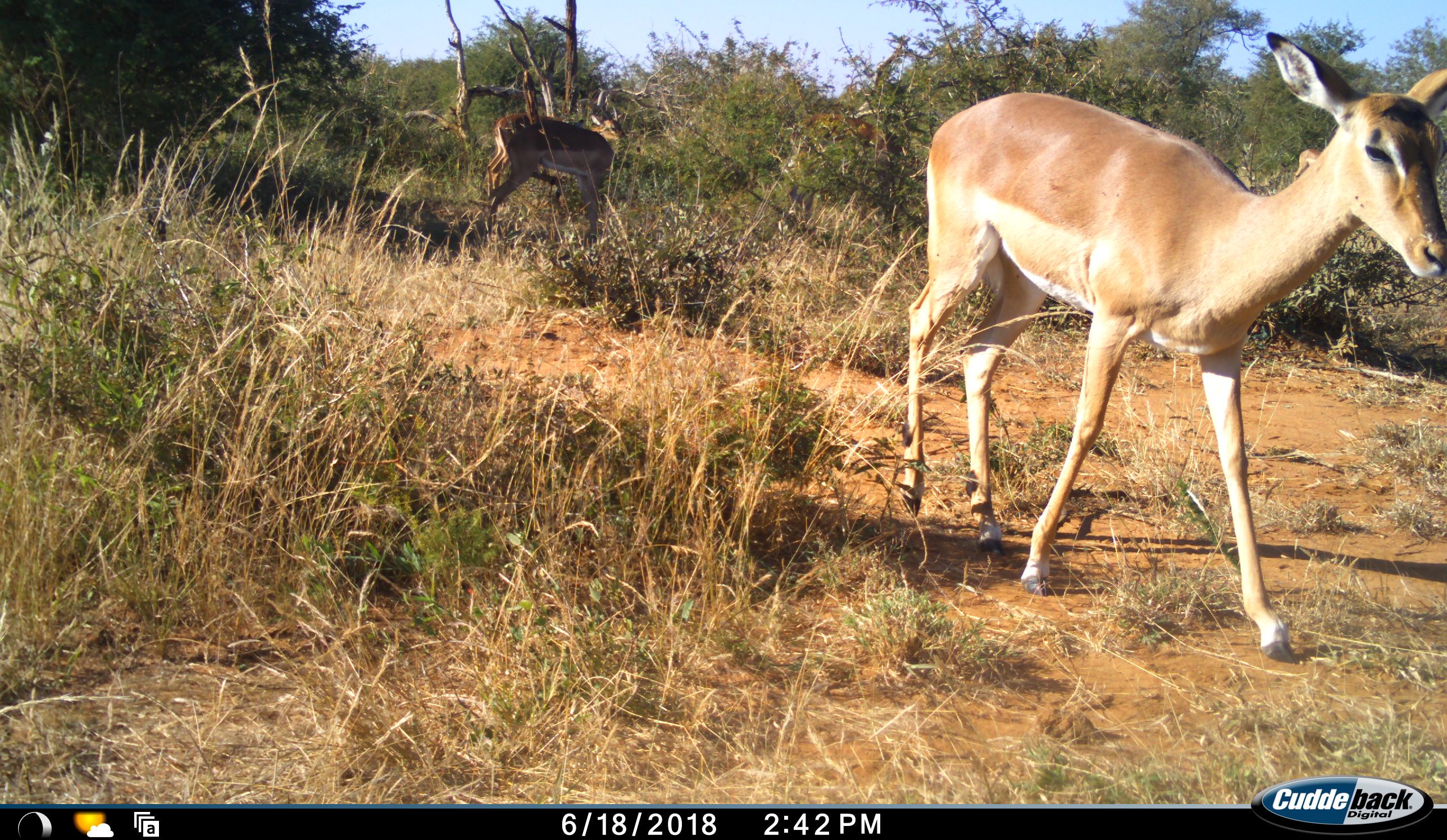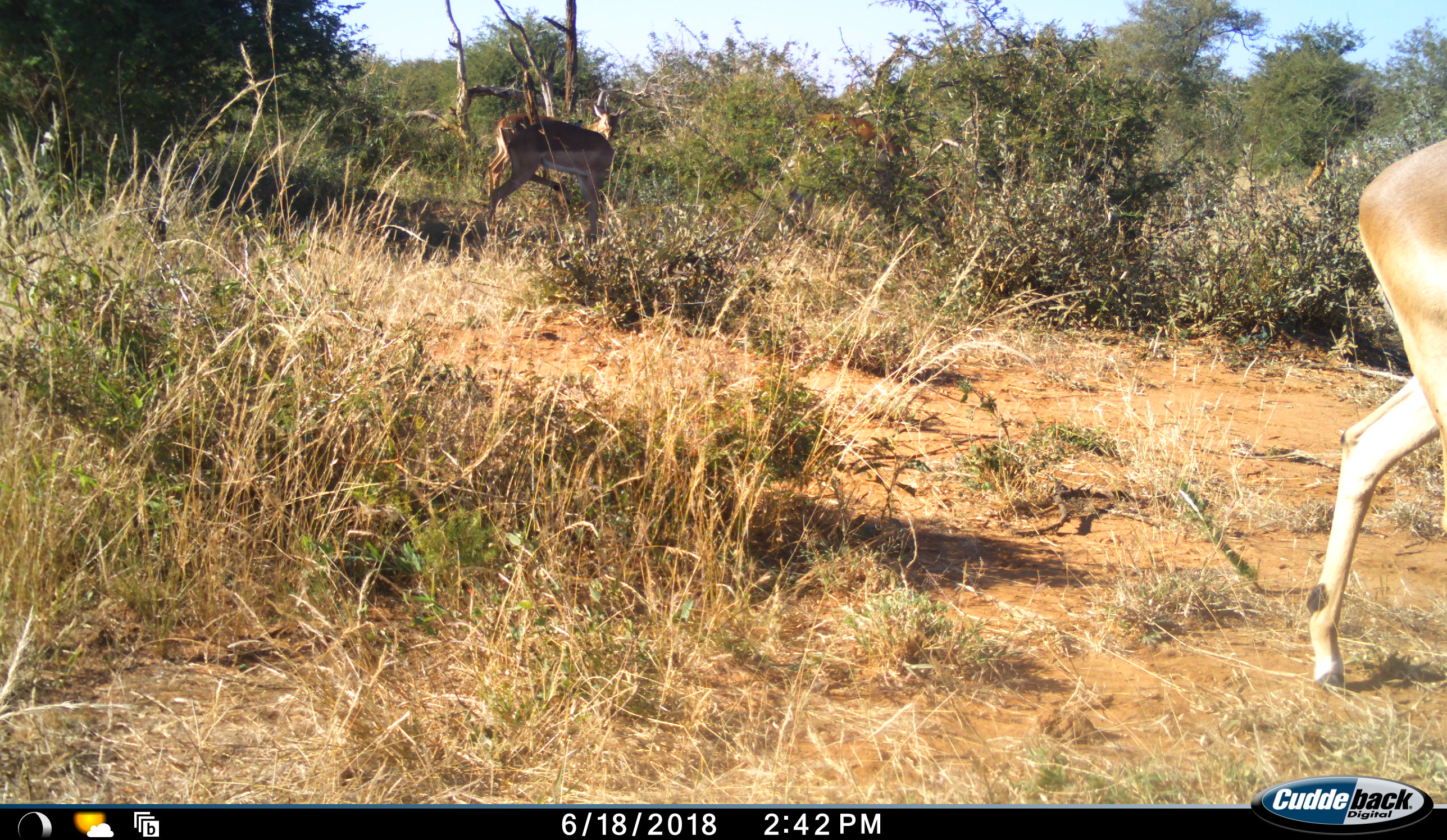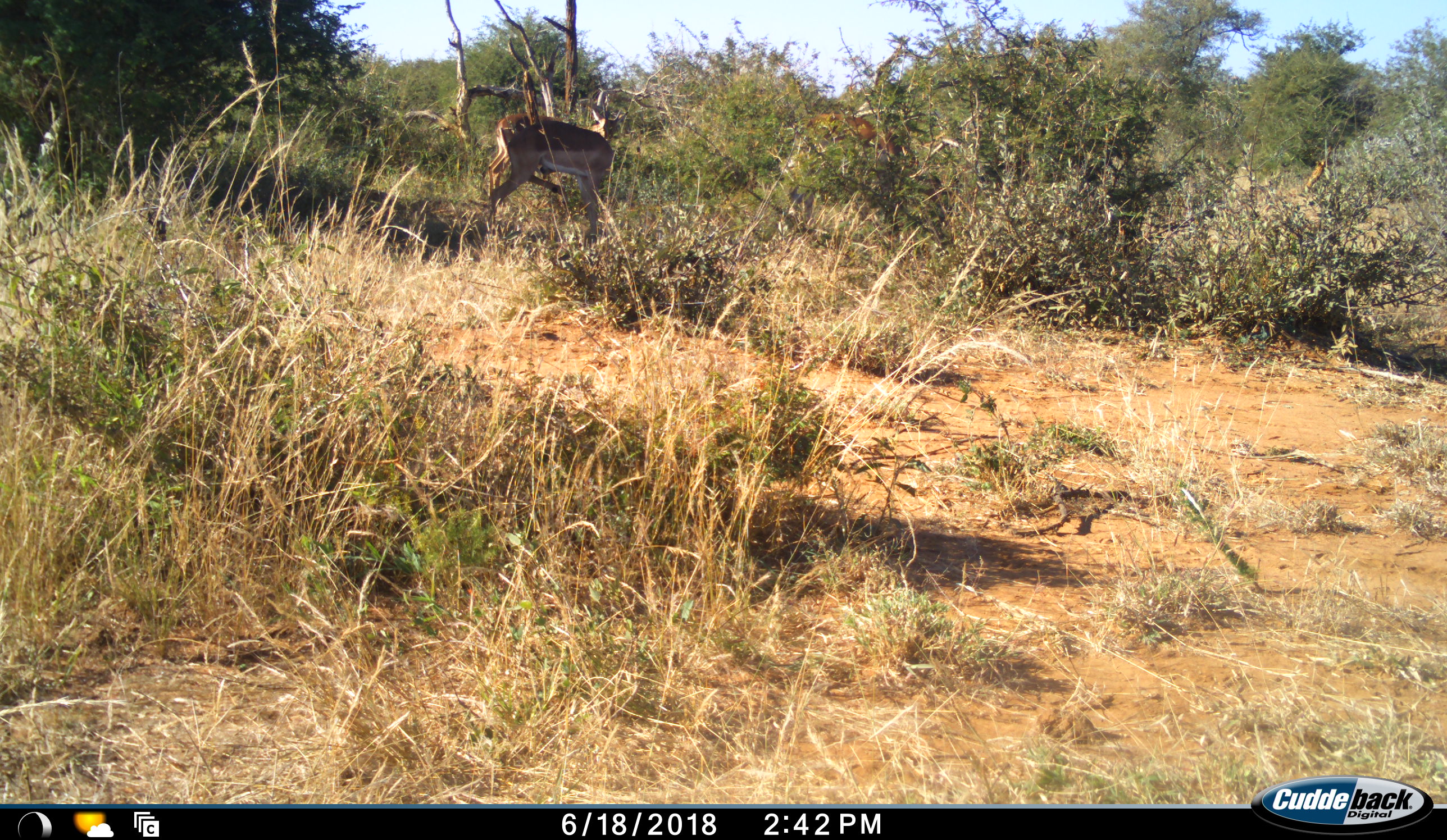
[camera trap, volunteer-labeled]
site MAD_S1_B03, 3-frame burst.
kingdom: Animalia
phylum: Chordata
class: Mammalia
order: Artiodactyla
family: Bovidae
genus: Aepyceros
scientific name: Aepyceros melampus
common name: impala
Impala (Aepyceros melampus), count 3. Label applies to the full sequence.